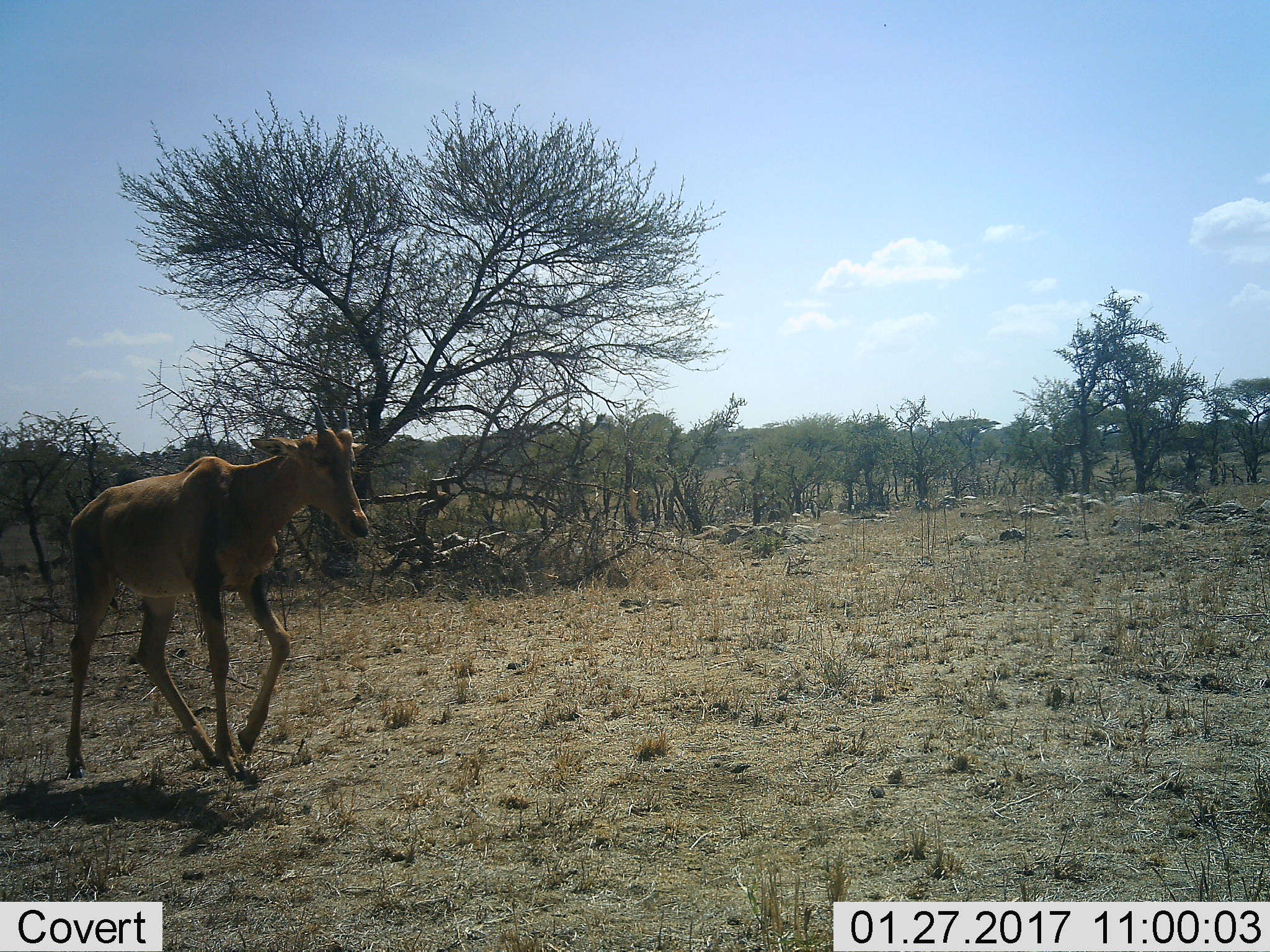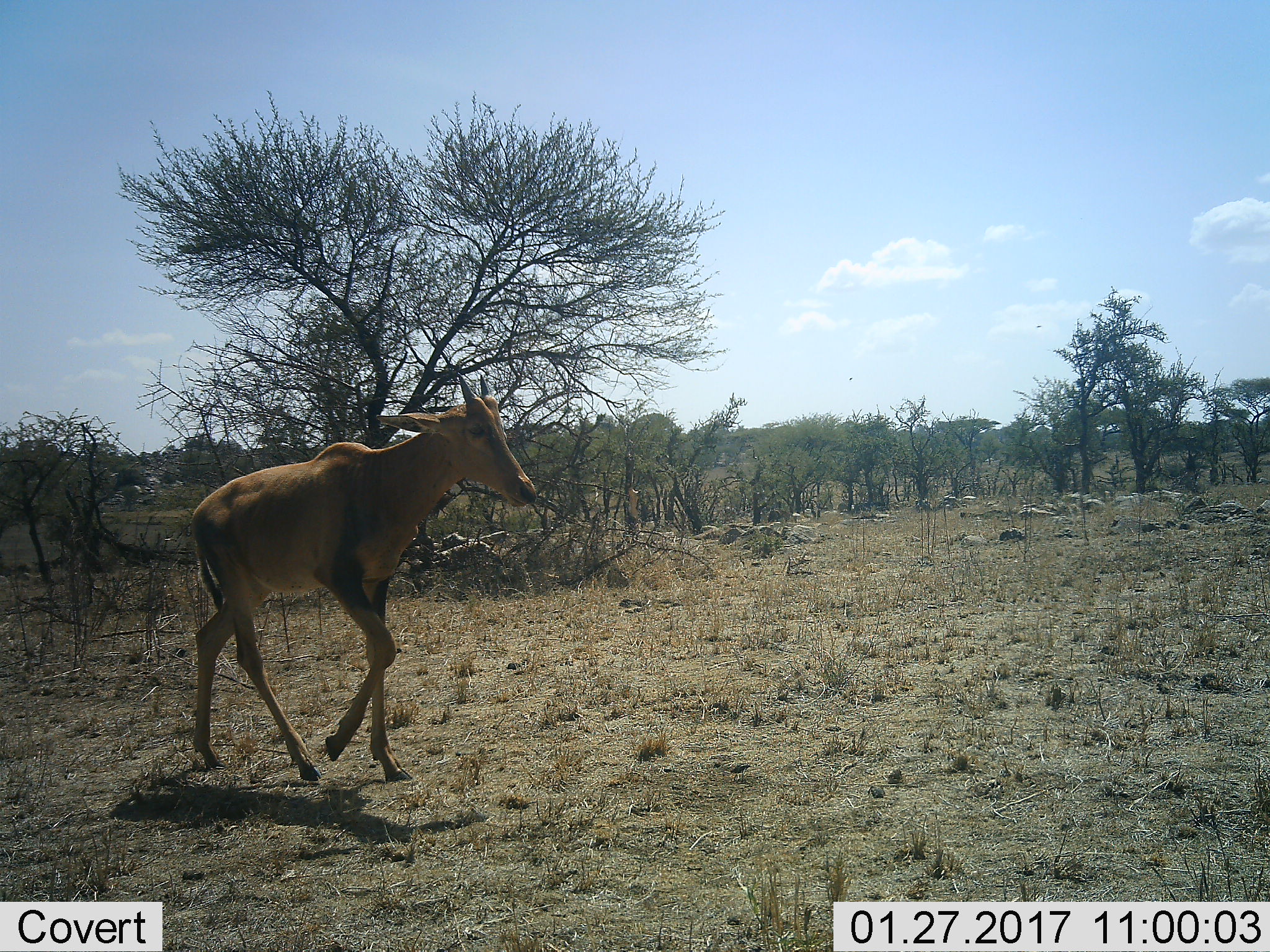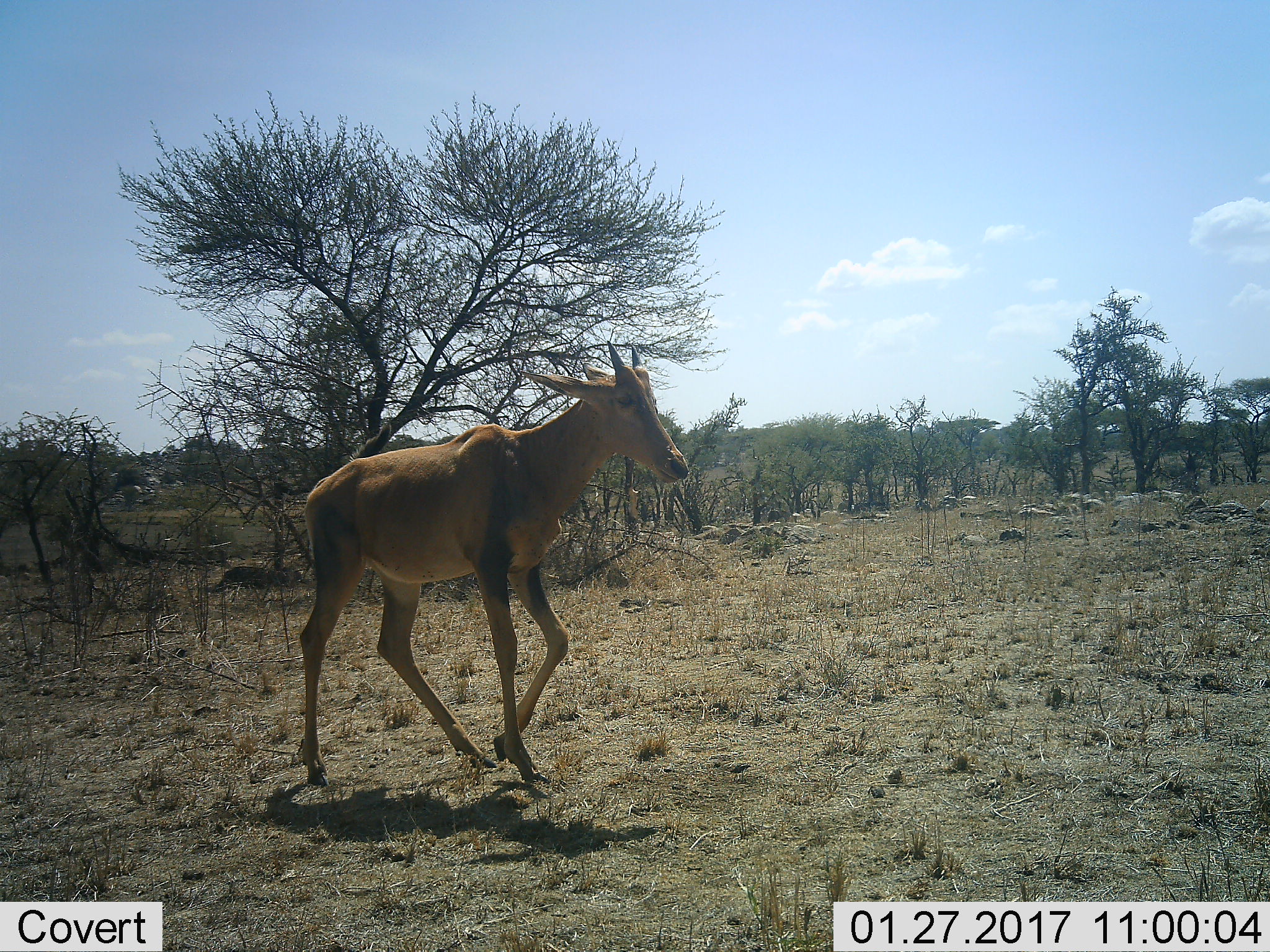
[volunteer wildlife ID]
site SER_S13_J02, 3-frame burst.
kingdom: Animalia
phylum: Chordata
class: Mammalia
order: Artiodactyla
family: Bovidae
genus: Alcelaphus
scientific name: Alcelaphus buselaphus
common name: hartebeest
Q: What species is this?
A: Hartebeest (Alcelaphus buselaphus).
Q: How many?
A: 1.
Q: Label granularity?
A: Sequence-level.